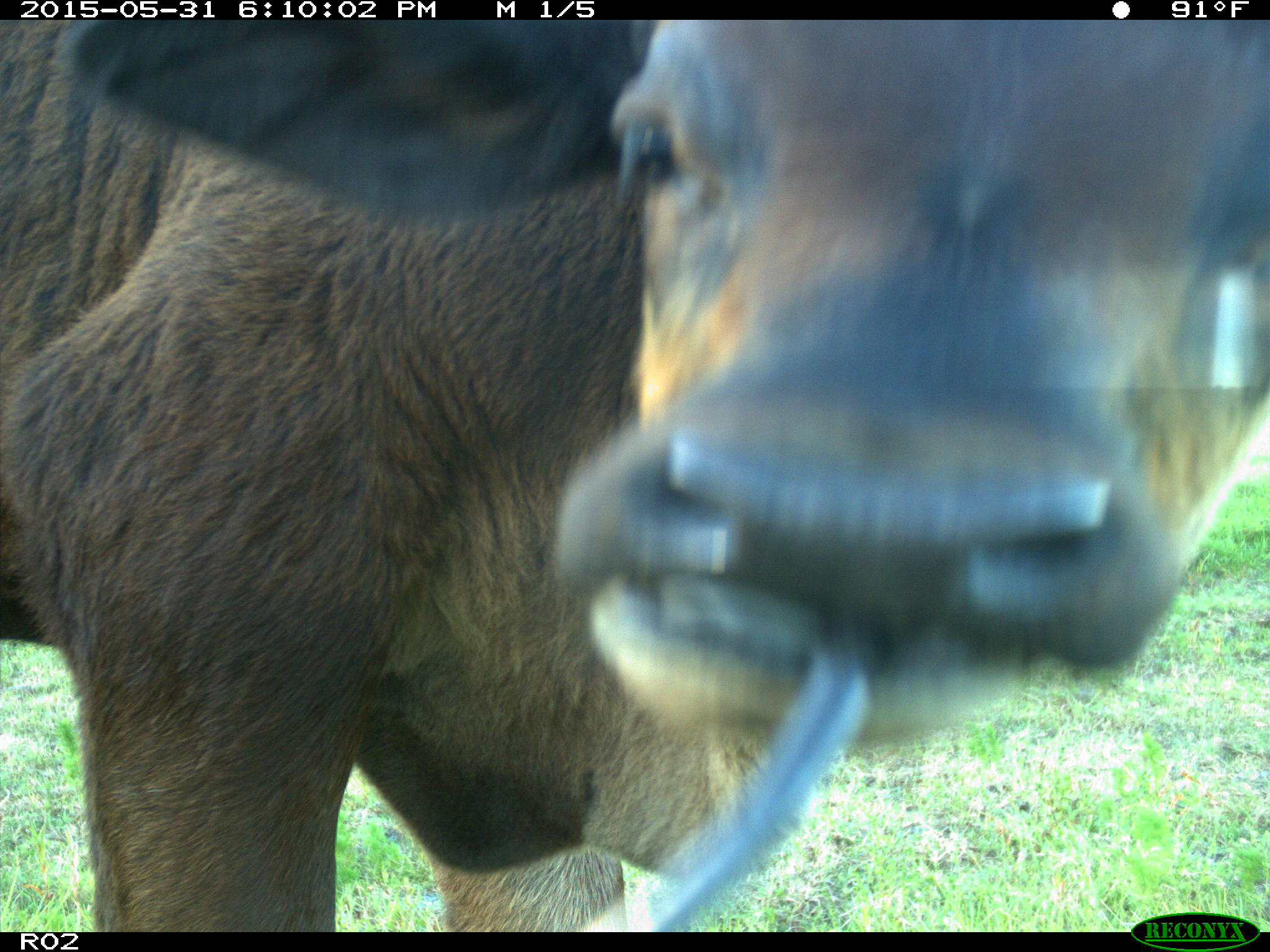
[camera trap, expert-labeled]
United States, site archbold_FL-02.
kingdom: Animalia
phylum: Chordata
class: Mammalia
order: Artiodactyla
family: Bovidae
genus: Bos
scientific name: Bos taurus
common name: domestic cow